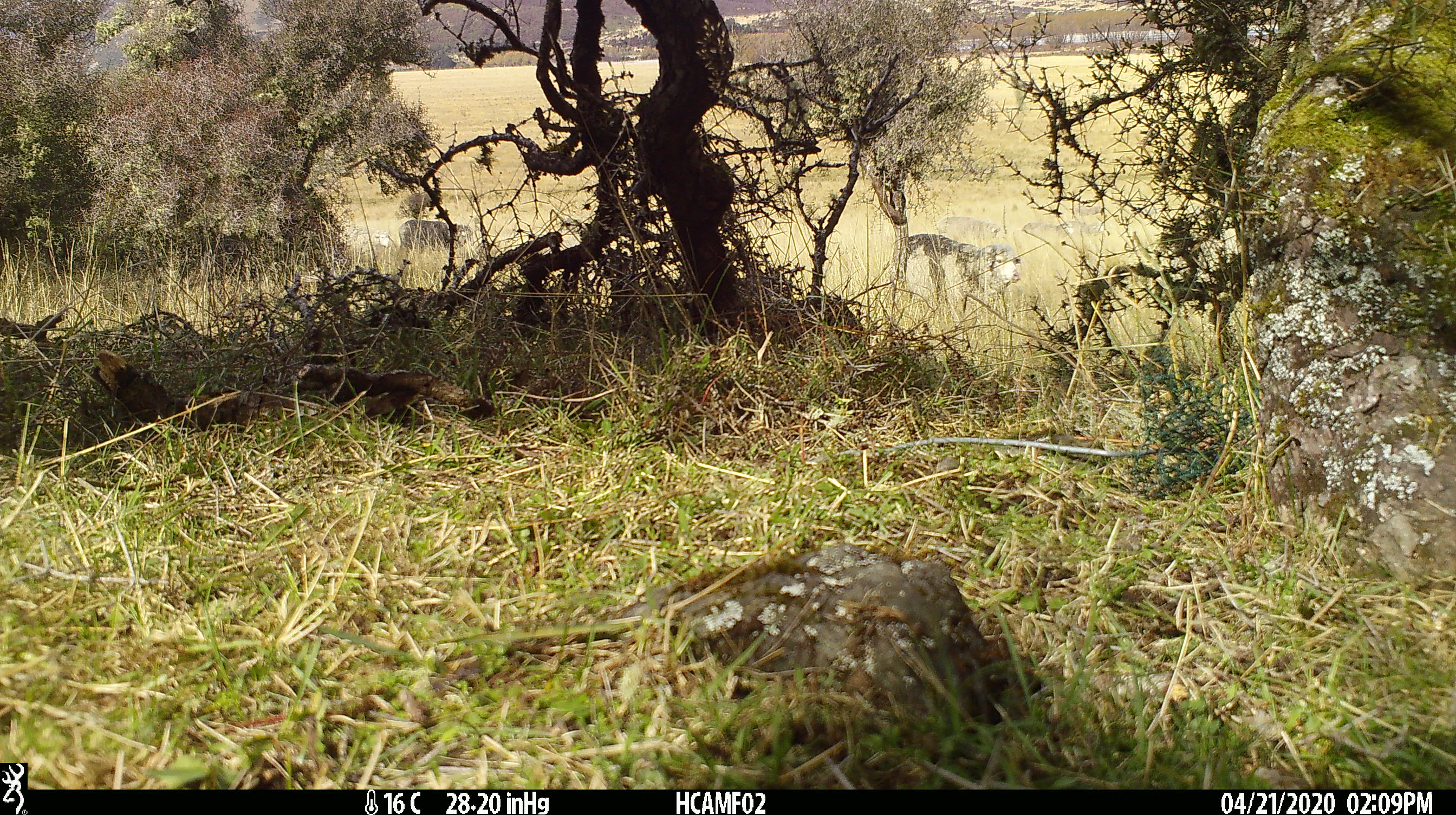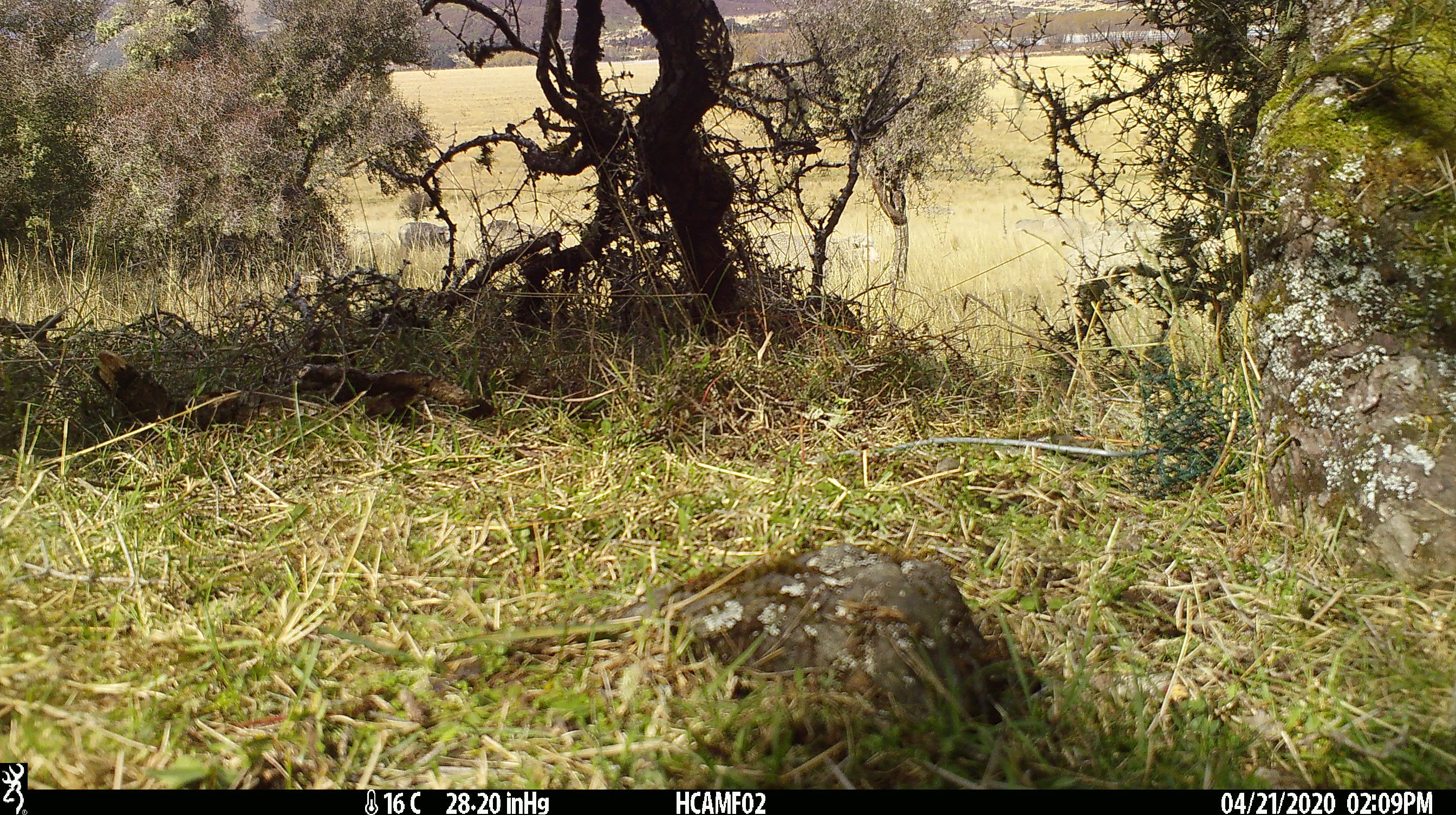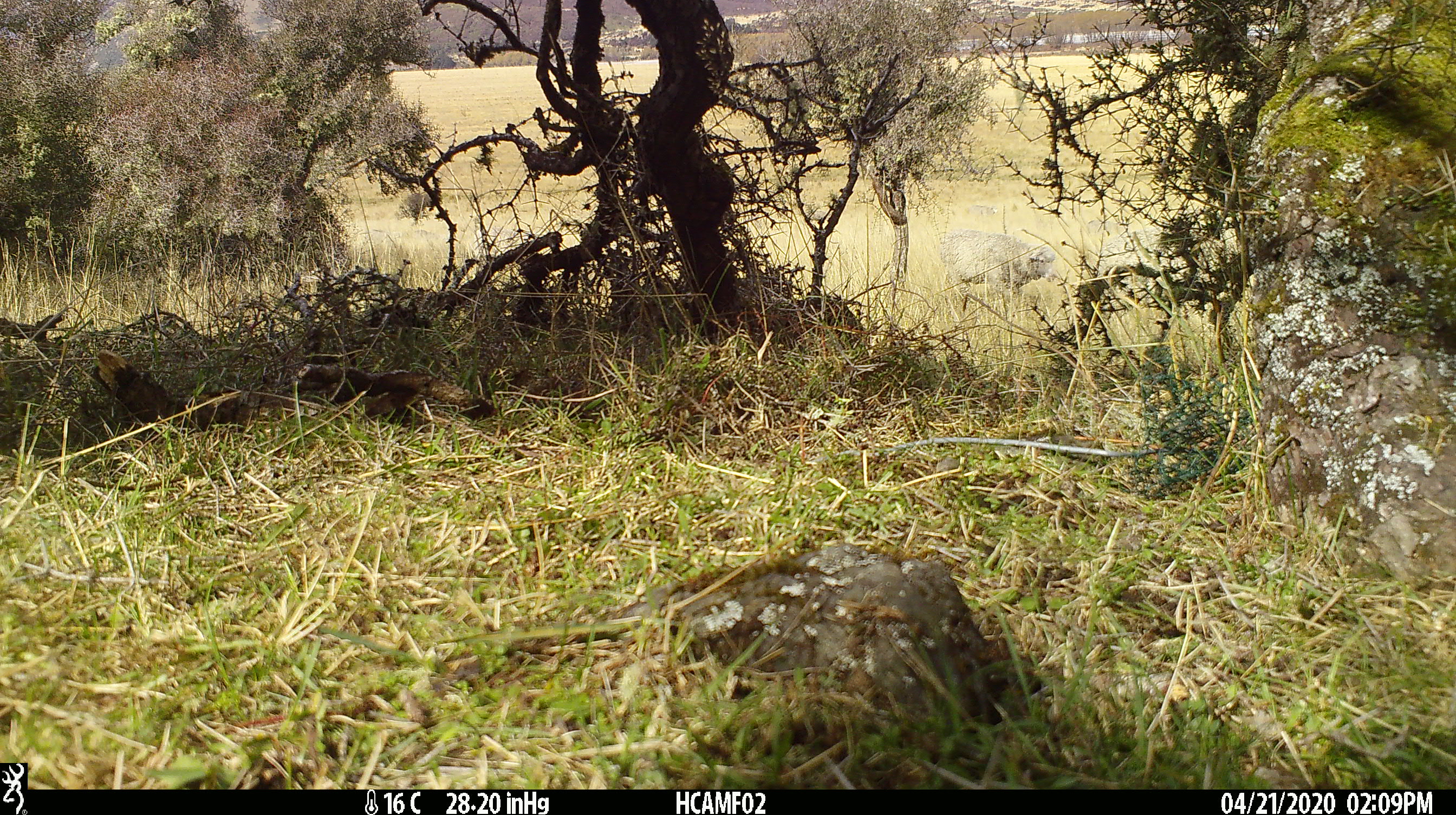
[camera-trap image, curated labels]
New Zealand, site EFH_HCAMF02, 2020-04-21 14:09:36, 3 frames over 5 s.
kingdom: Animalia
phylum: Chordata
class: Mammalia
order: Artiodactyla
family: Bovidae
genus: Ovis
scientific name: Ovis aries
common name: domestic sheep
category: sheep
Sheep (domestic sheep) (Ovis aries).